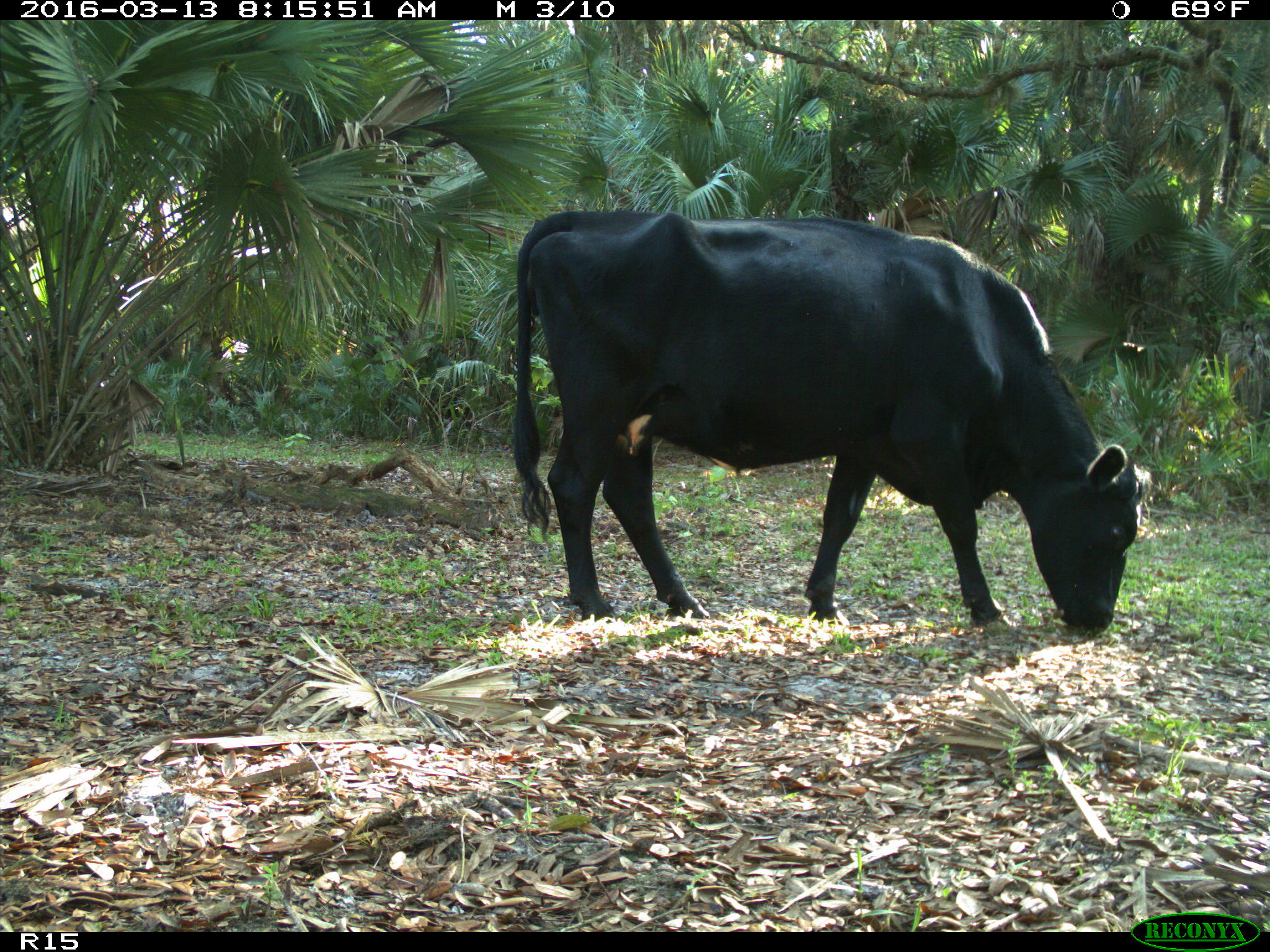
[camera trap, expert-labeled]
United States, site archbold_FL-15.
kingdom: Animalia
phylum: Chordata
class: Mammalia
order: Artiodactyla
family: Bovidae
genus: Bos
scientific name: Bos taurus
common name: domestic cow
Bos taurus (domestic cow).